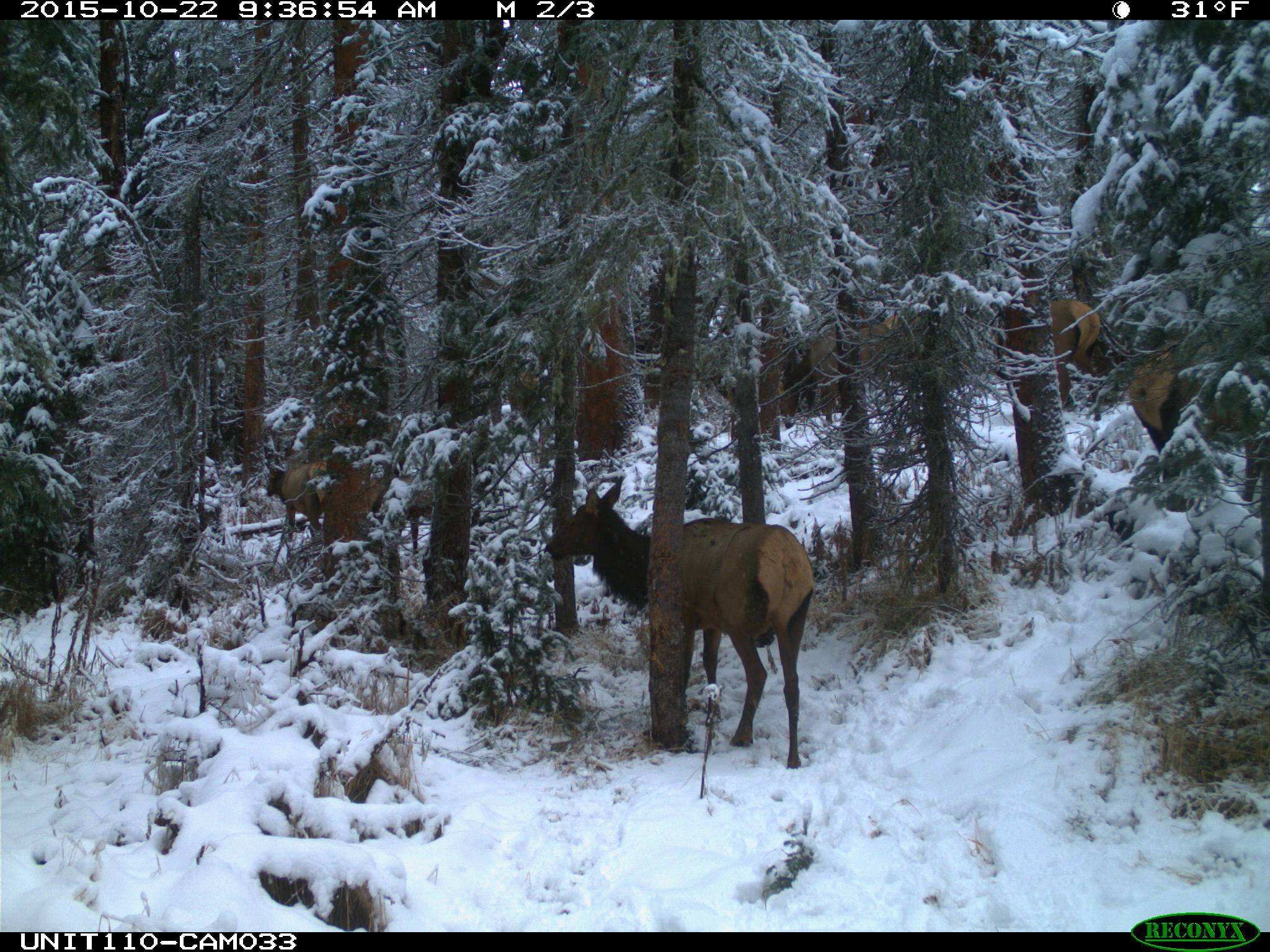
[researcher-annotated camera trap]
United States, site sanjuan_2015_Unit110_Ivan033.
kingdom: Animalia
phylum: Chordata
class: Mammalia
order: Artiodactyla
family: Cervidae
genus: Cervus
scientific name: Cervus elaphus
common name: red deer